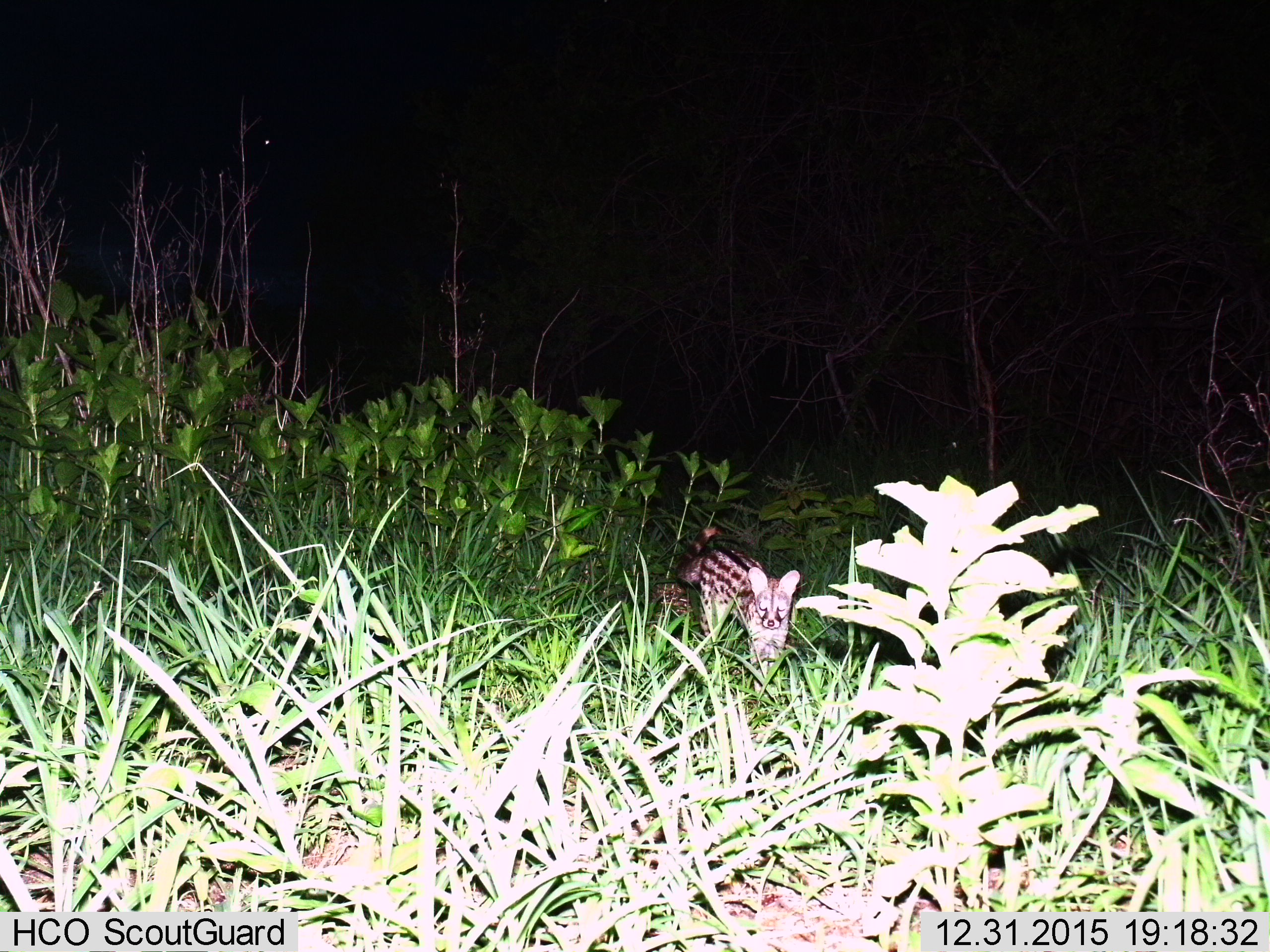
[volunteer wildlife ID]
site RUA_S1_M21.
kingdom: Animalia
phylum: Chordata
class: Mammalia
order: Carnivora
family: Viverridae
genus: Genetta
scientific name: Genetta genetta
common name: small-spotted genet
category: genetcommonsmallspotted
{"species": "genetcommonsmallspotted (small-spotted genet) (Genetta genetta)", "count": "1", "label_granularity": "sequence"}